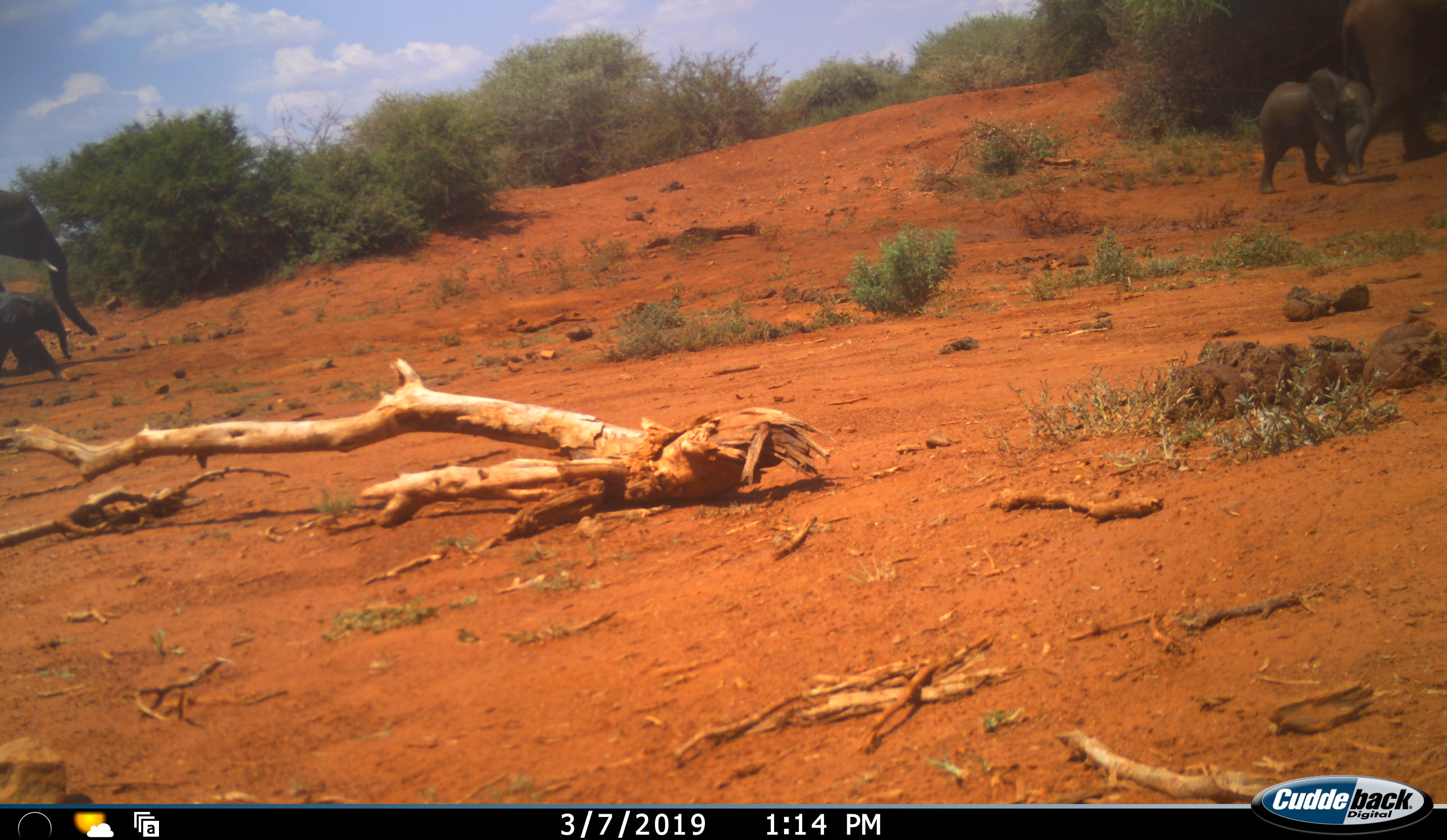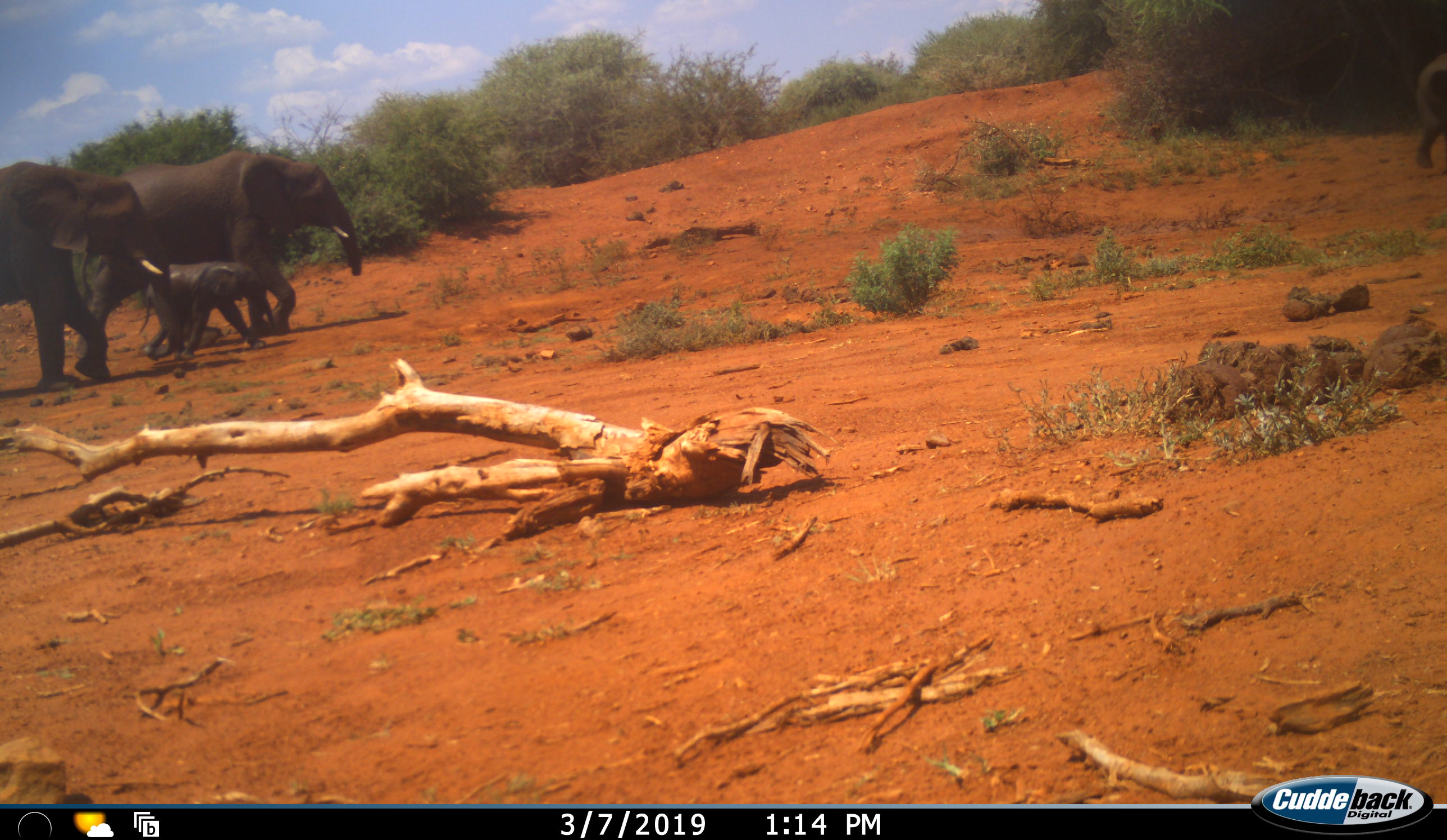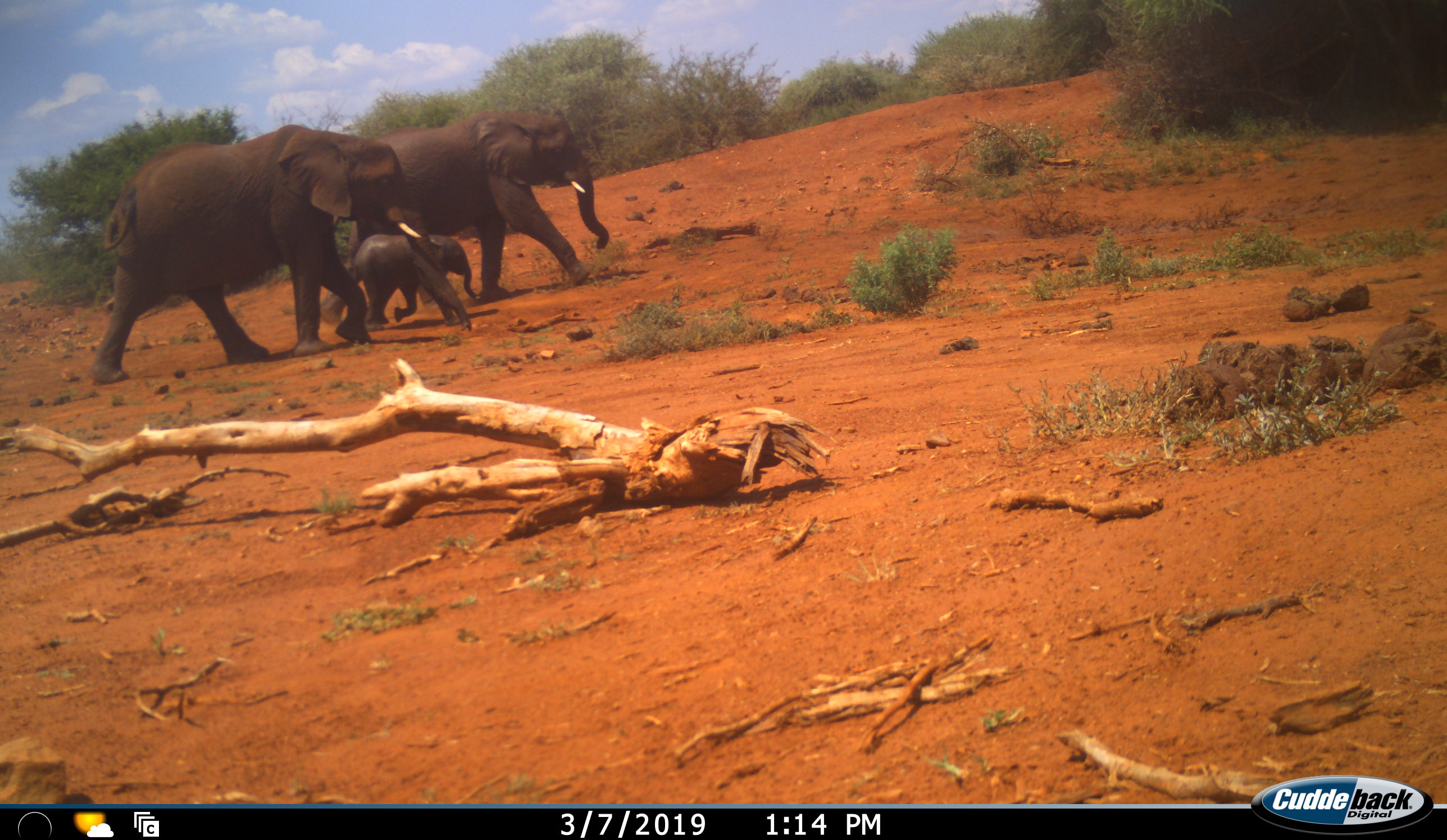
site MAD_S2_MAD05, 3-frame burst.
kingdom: Animalia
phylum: Chordata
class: Mammalia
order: Proboscidea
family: Elephantidae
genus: Loxodonta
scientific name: Loxodonta africana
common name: african bush elephant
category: elephant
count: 5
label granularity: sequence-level